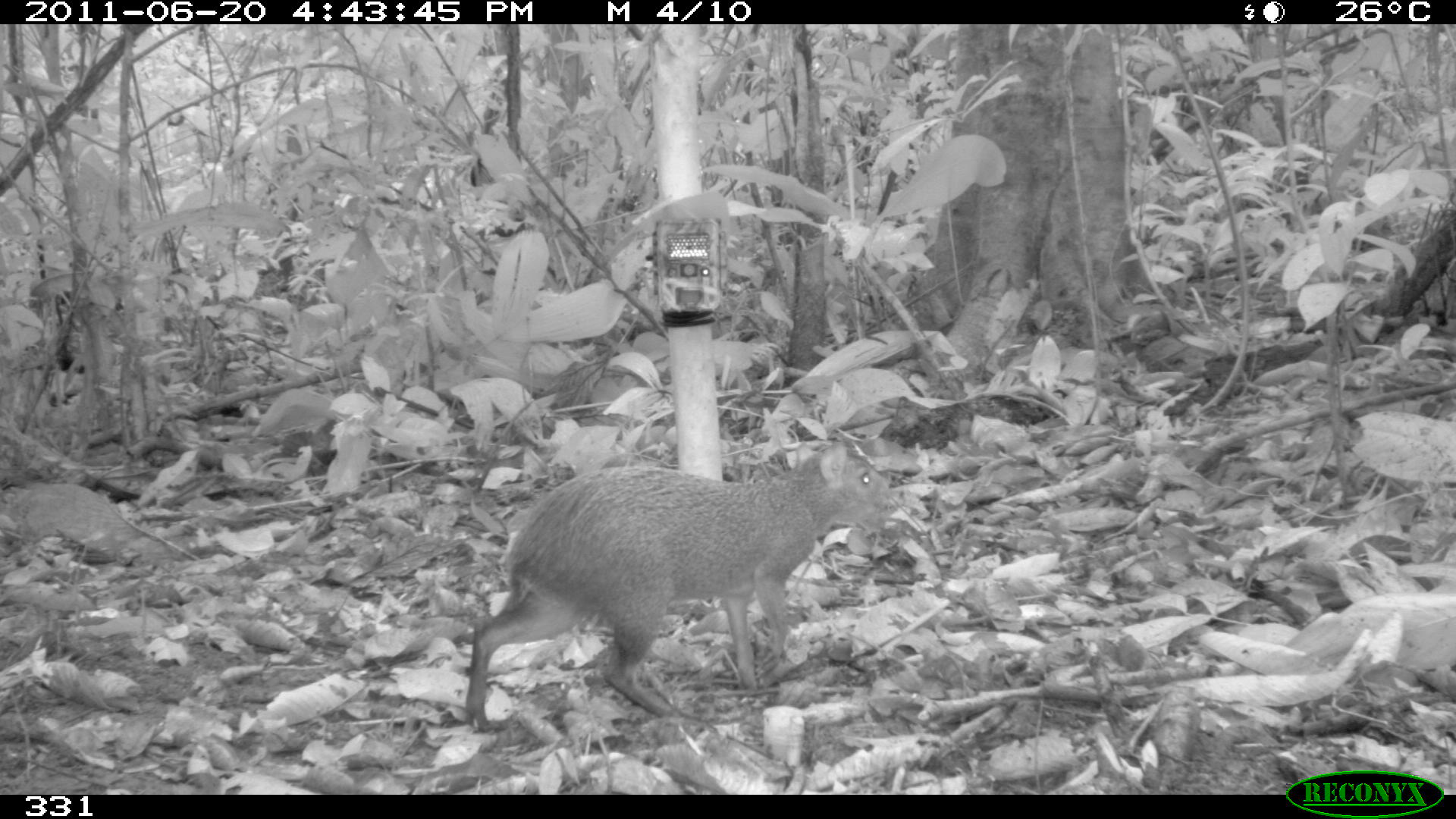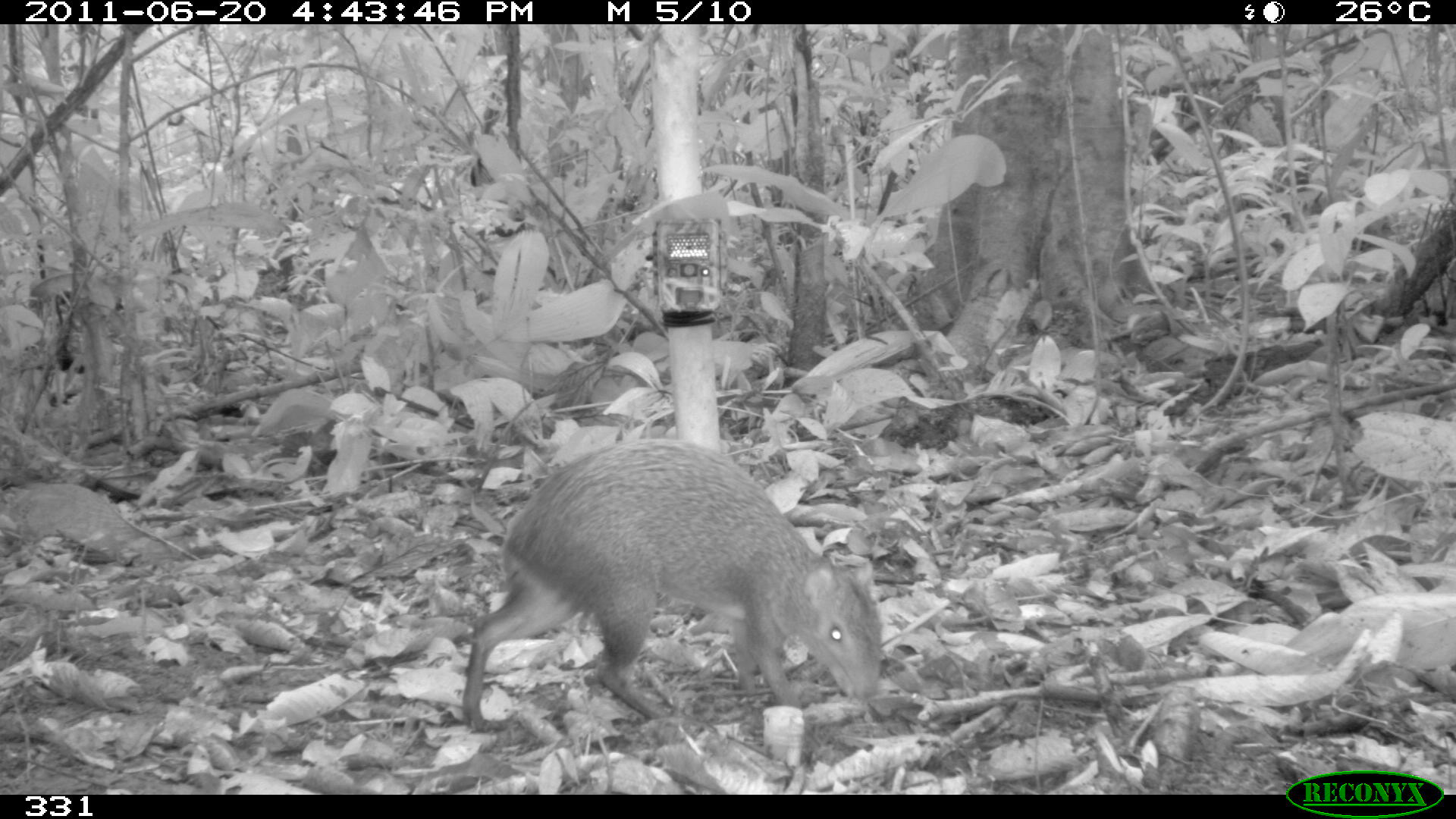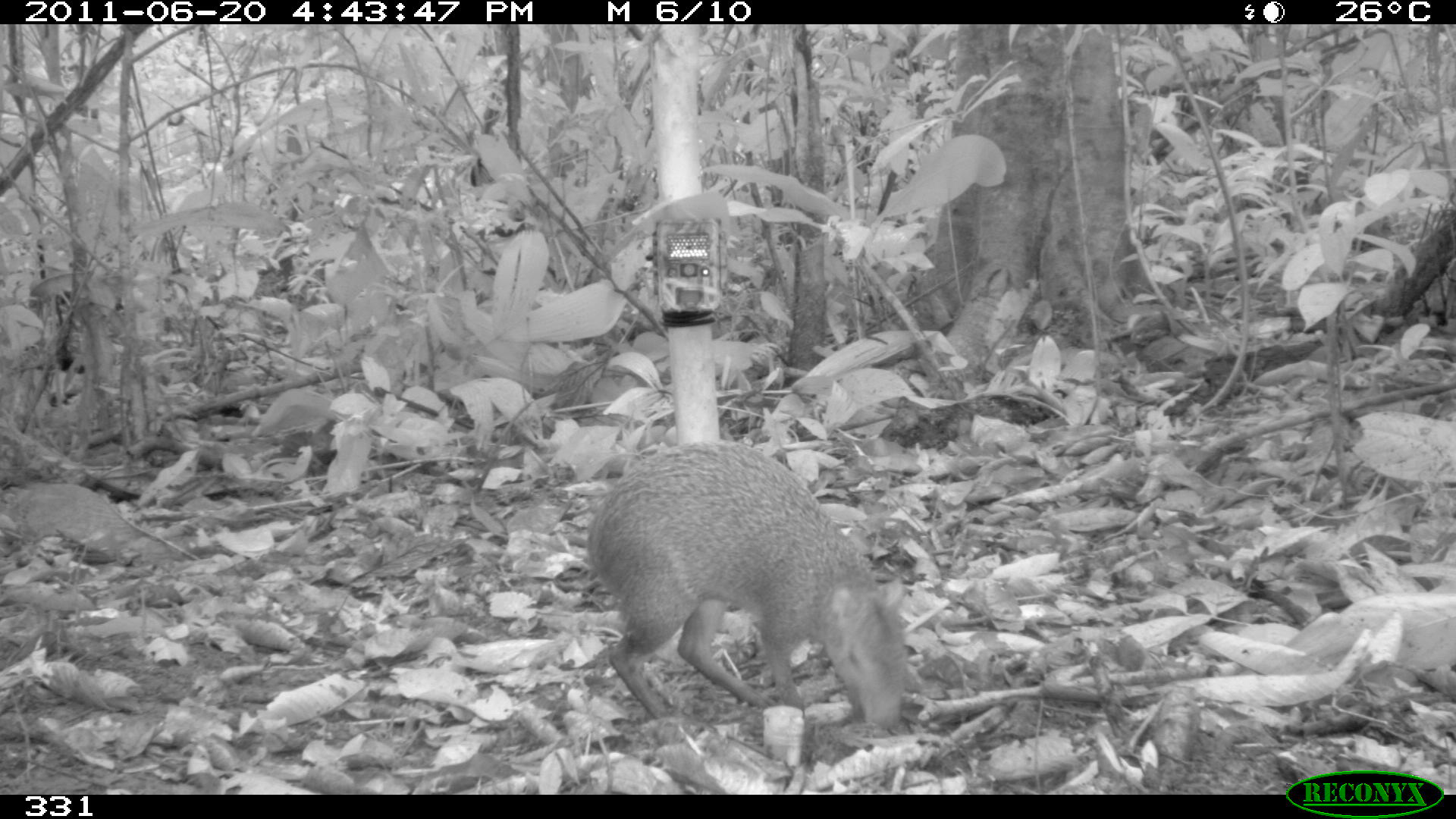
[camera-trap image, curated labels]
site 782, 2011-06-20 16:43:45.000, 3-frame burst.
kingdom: Animalia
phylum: Chordata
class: Mammalia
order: Rodentia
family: Dasyproctidae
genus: Dasyprocta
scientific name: Dasyprocta punctata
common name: central american agouti